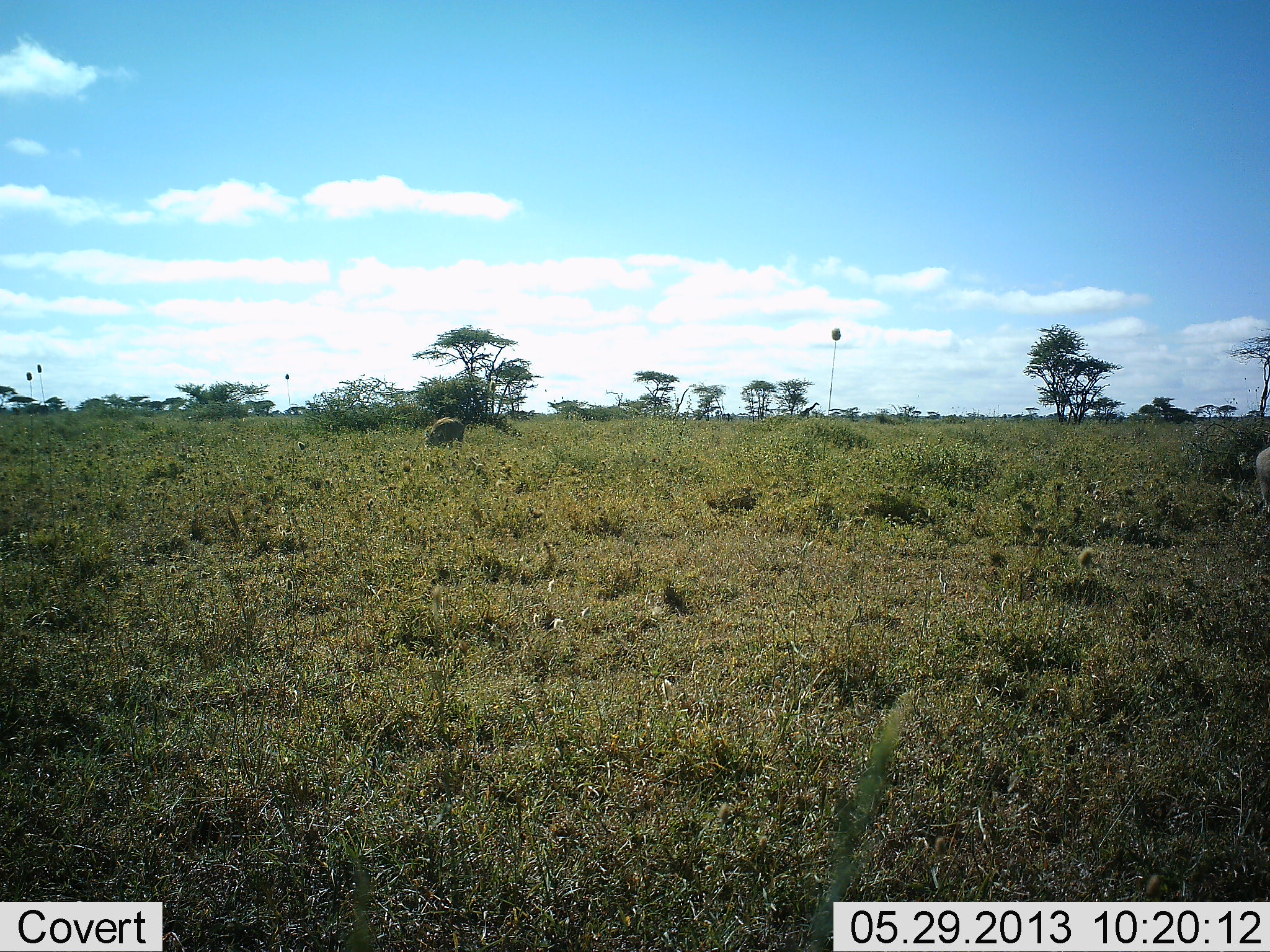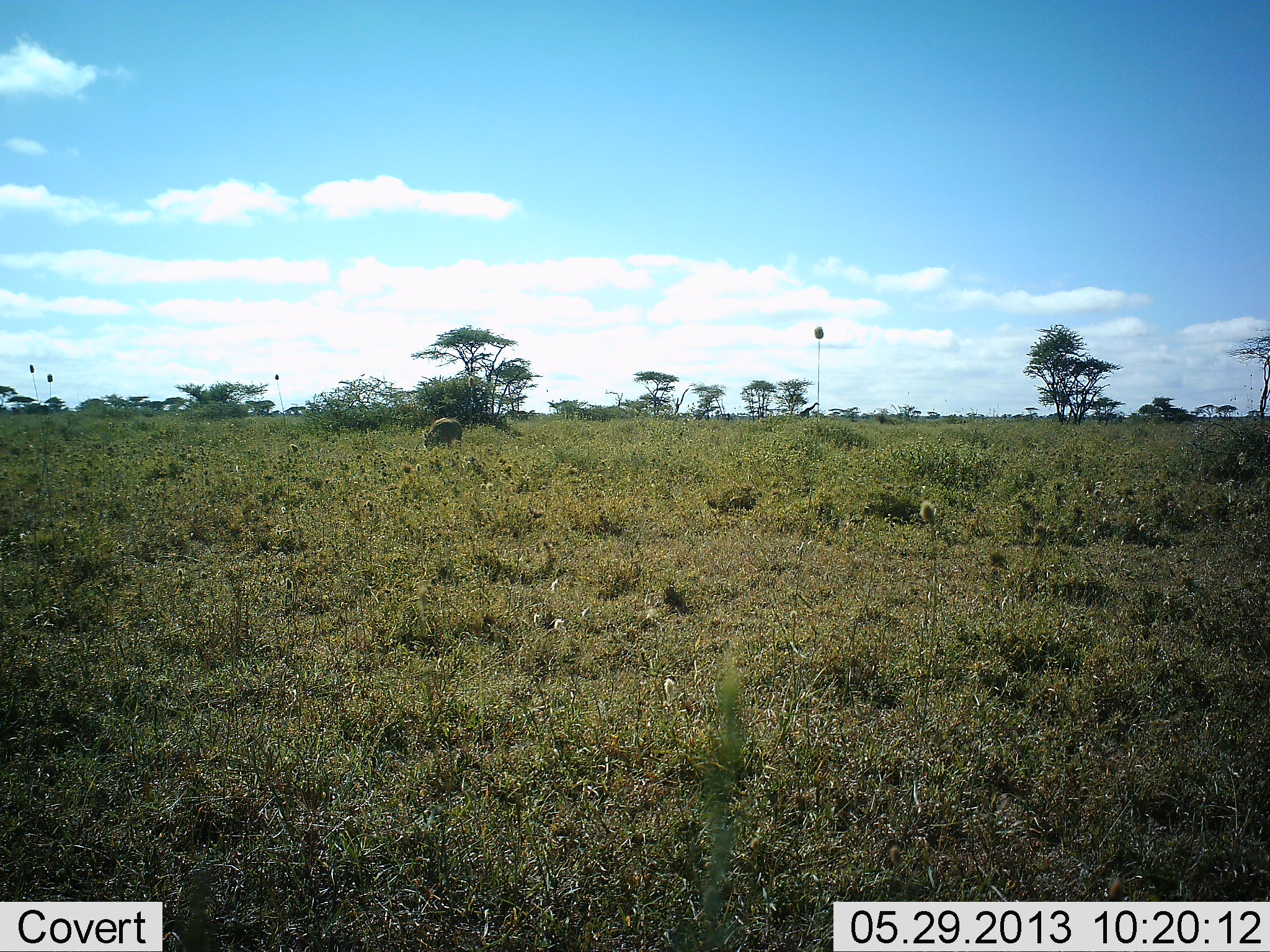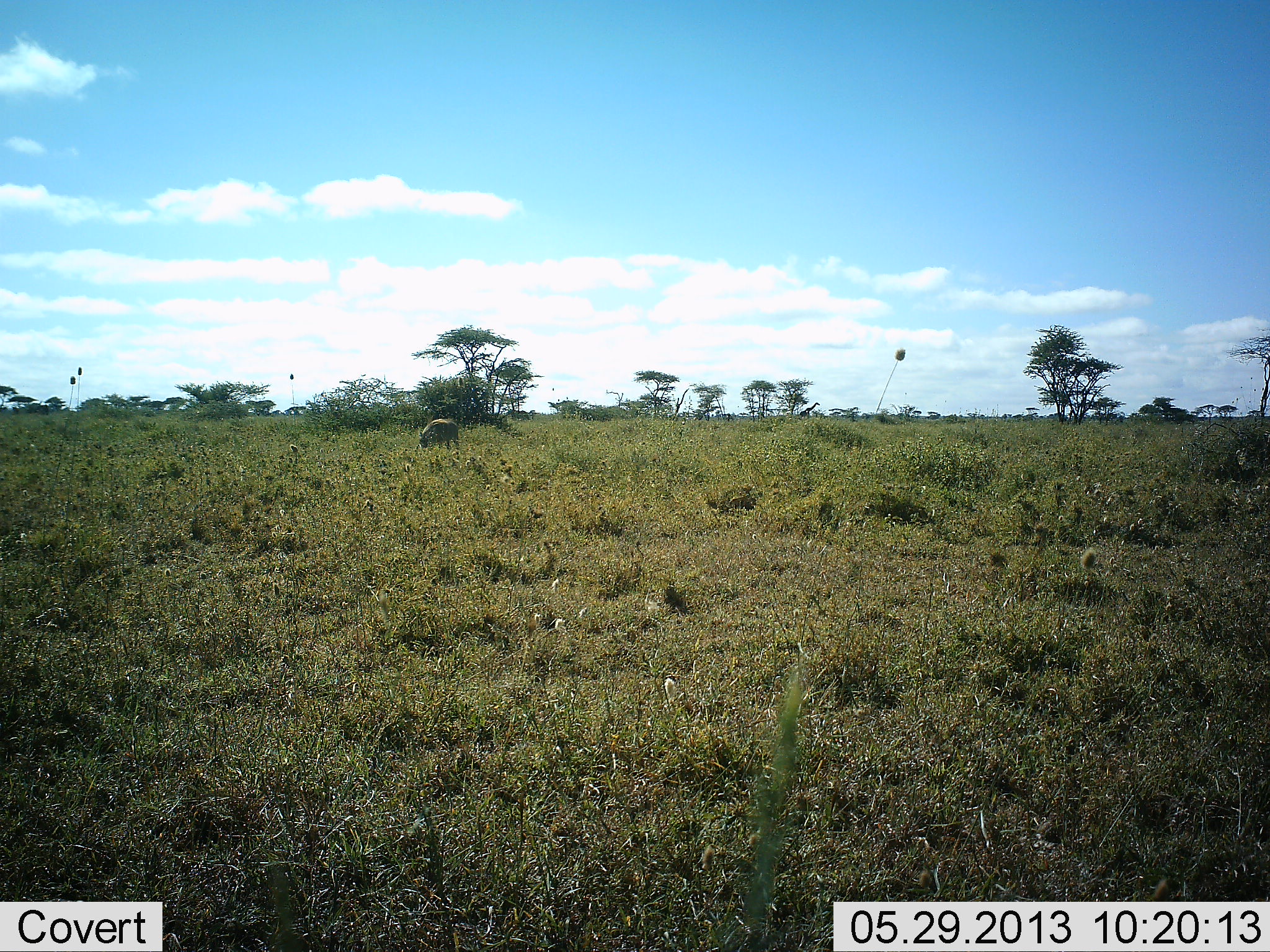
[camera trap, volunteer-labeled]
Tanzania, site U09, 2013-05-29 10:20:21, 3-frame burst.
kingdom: Animalia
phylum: Chordata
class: Mammalia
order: Artiodactyla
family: Suidae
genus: Phacochoerus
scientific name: Phacochoerus africanus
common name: warthog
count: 1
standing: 17%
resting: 0%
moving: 67%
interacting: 0%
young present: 0%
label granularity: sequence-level